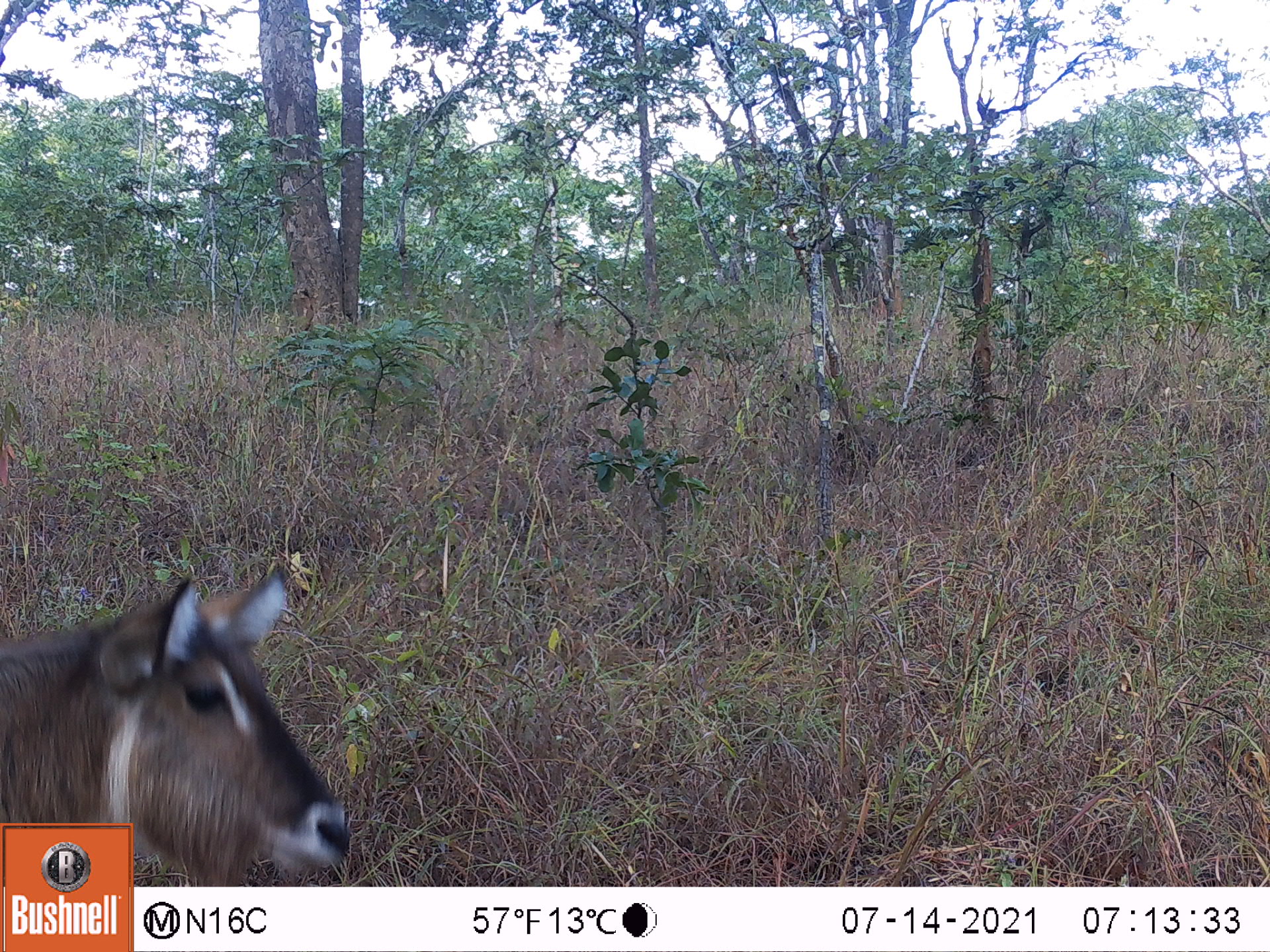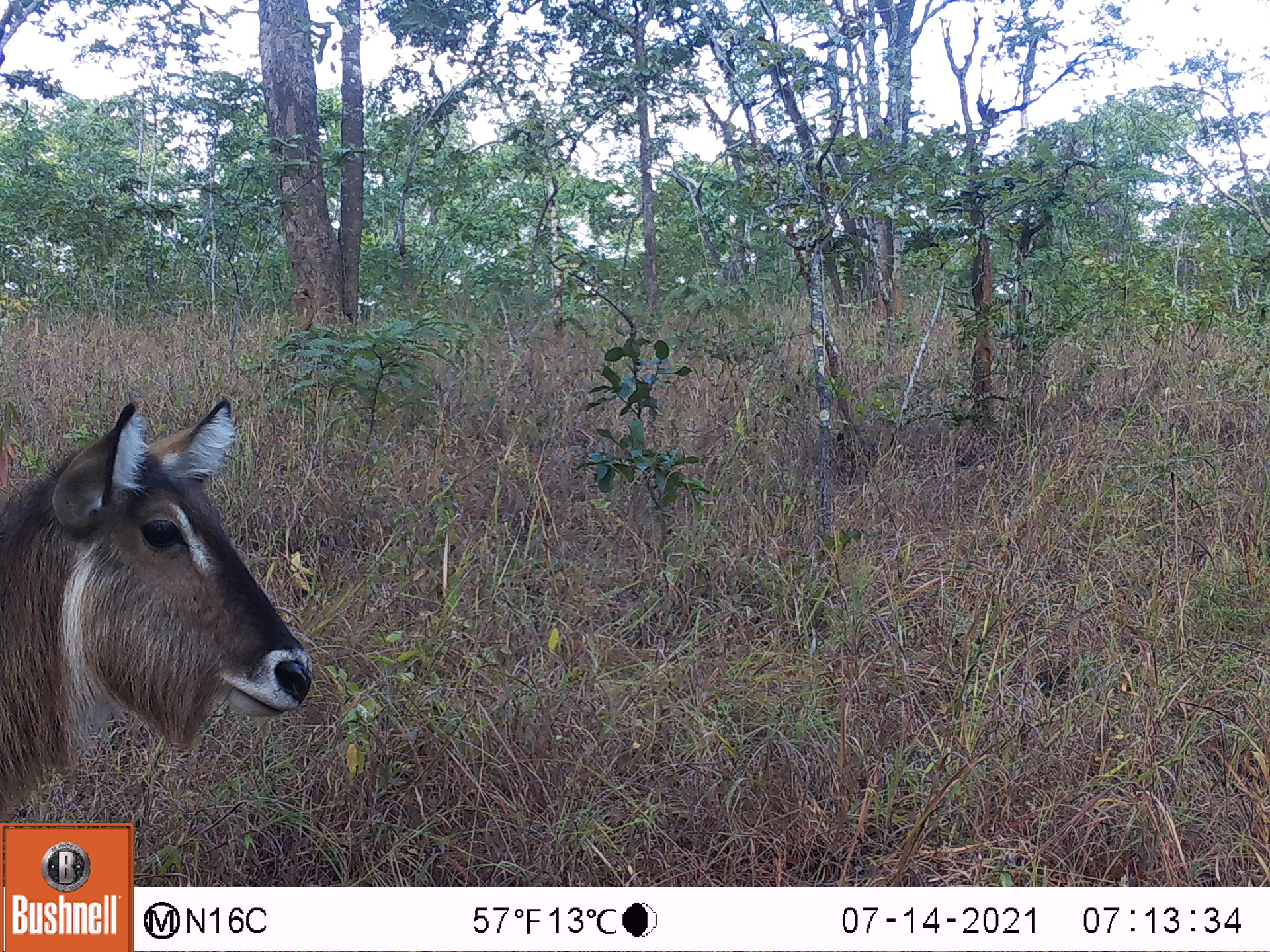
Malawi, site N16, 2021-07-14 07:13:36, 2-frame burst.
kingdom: Animalia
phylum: Chordata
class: Mammalia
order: Artiodactyla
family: Bovidae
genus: Kobus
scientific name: Kobus ellipsiprymnus ellipsiprymnus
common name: common waterbuck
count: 1